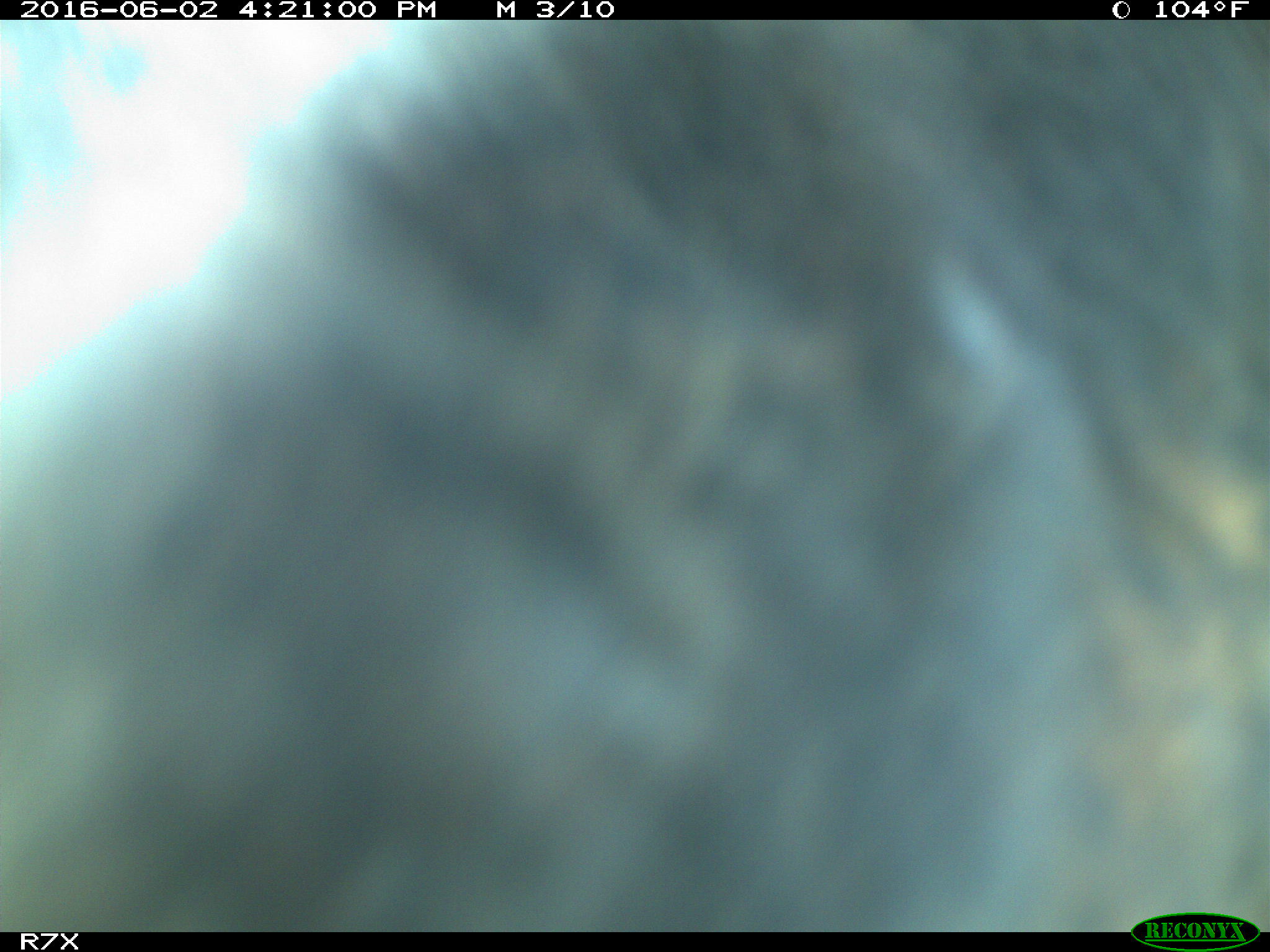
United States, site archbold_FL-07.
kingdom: Animalia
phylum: Chordata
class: Mammalia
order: Artiodactyla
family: Bovidae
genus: Bos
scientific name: Bos taurus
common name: domestic cow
Bos taurus (domestic cow).